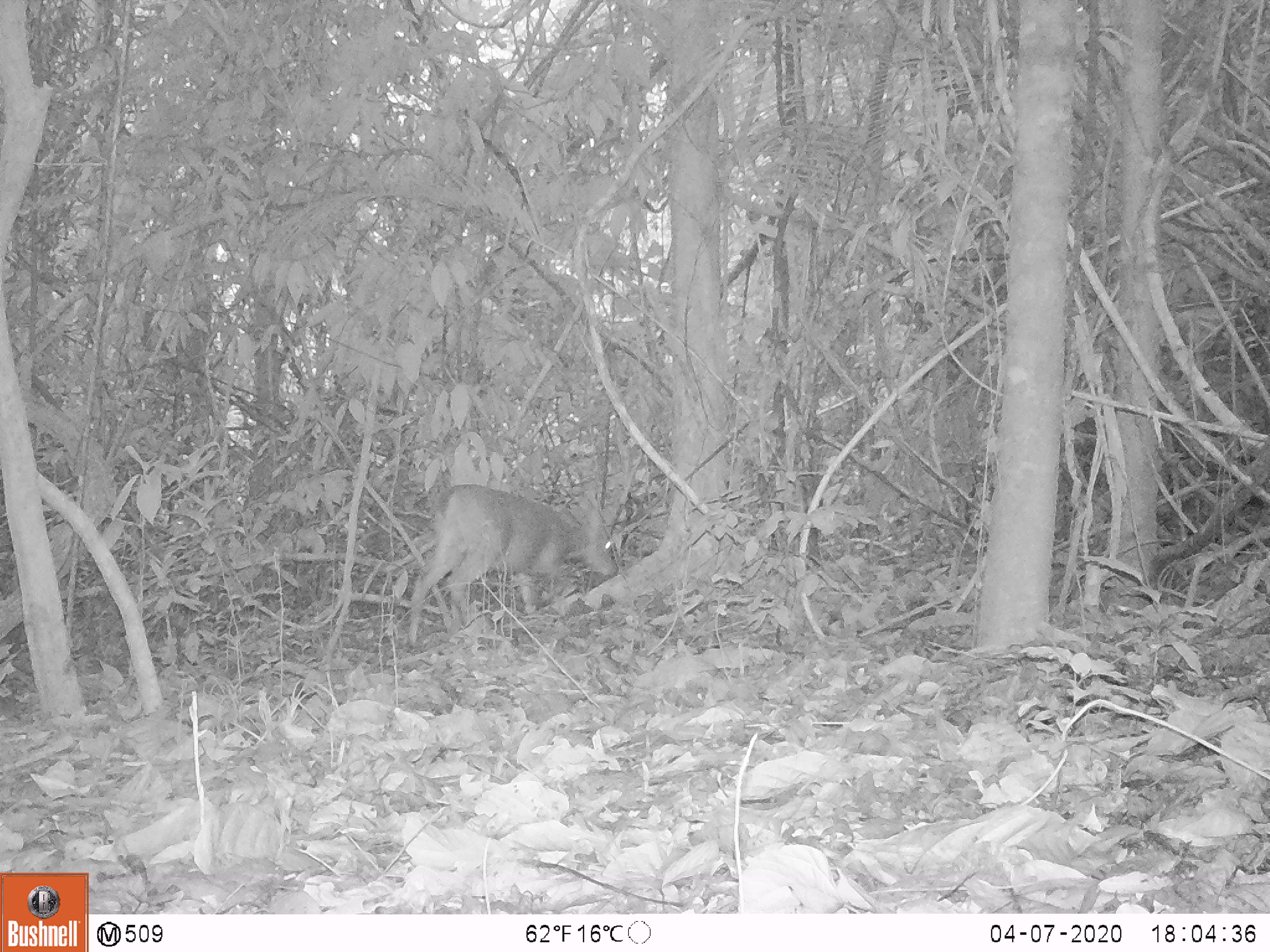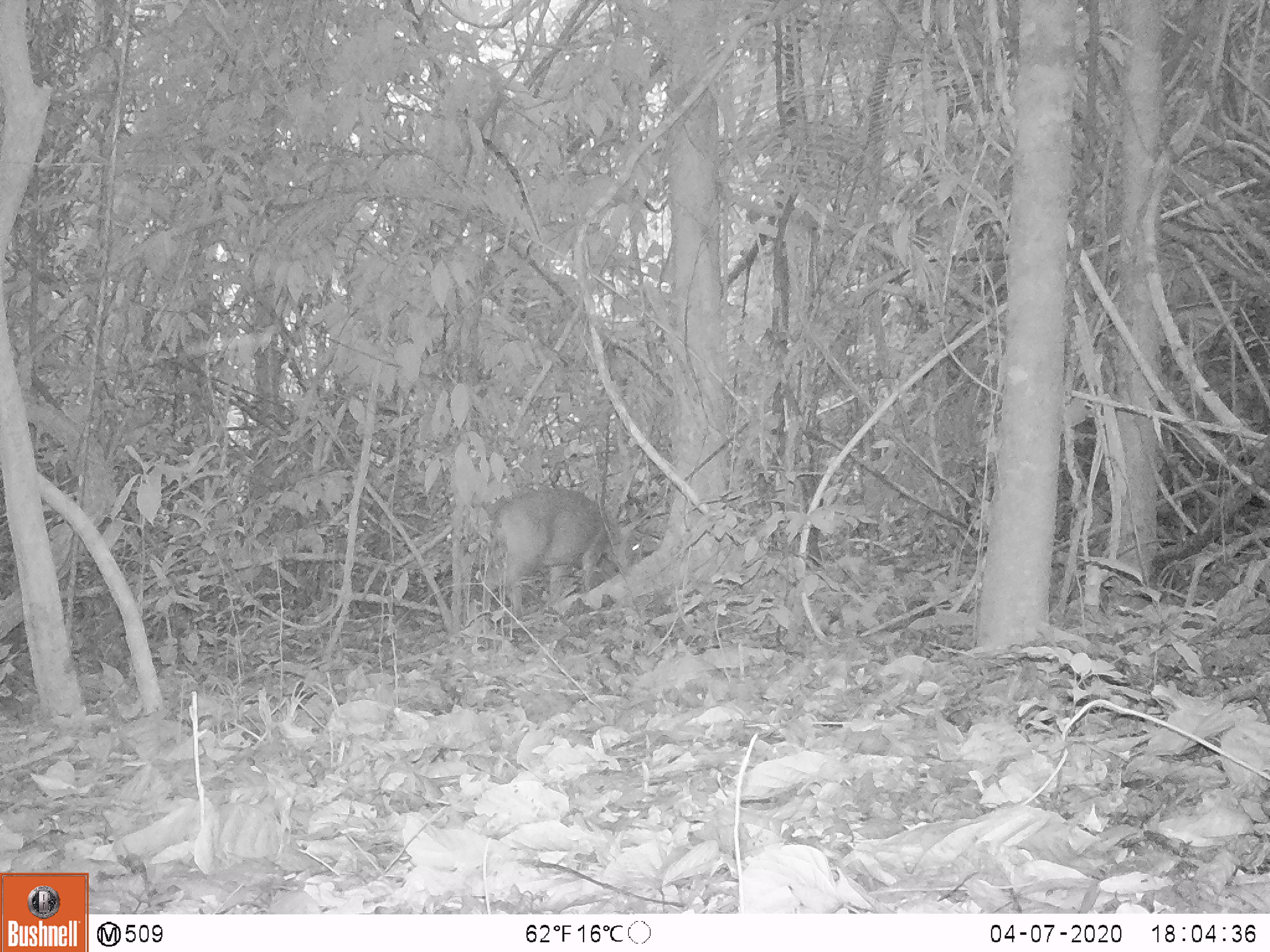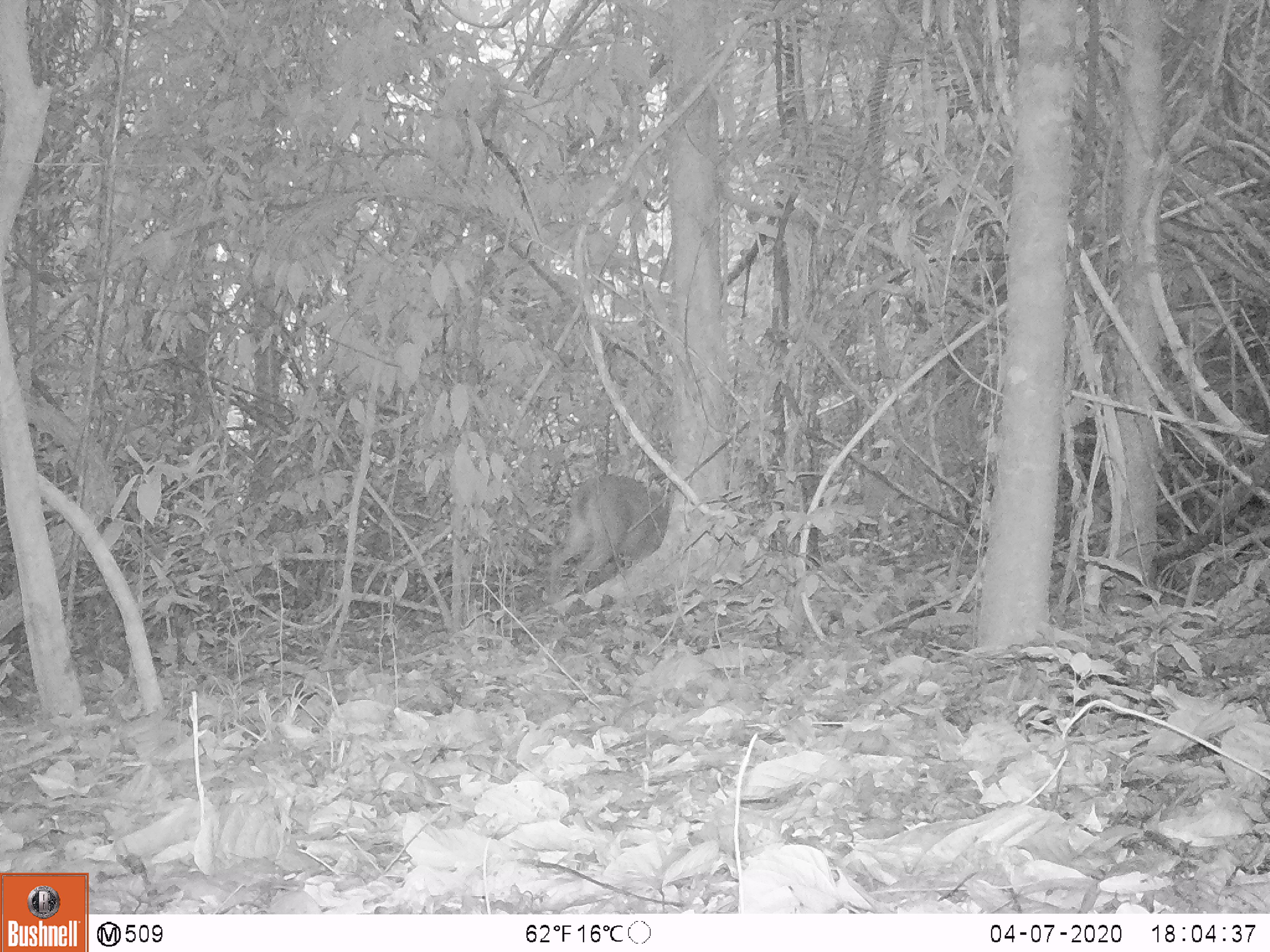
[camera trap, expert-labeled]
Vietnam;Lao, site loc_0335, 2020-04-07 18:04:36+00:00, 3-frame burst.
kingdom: Animalia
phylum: Chordata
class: Mammalia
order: Artiodactyla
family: Cervidae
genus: Muntiacus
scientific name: Muntiacus vuquangensis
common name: large-antlered muntjac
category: large antlered muntjac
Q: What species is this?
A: Large antlered muntjac (large-antlered muntjac) (Muntiacus vuquangensis).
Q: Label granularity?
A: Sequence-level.